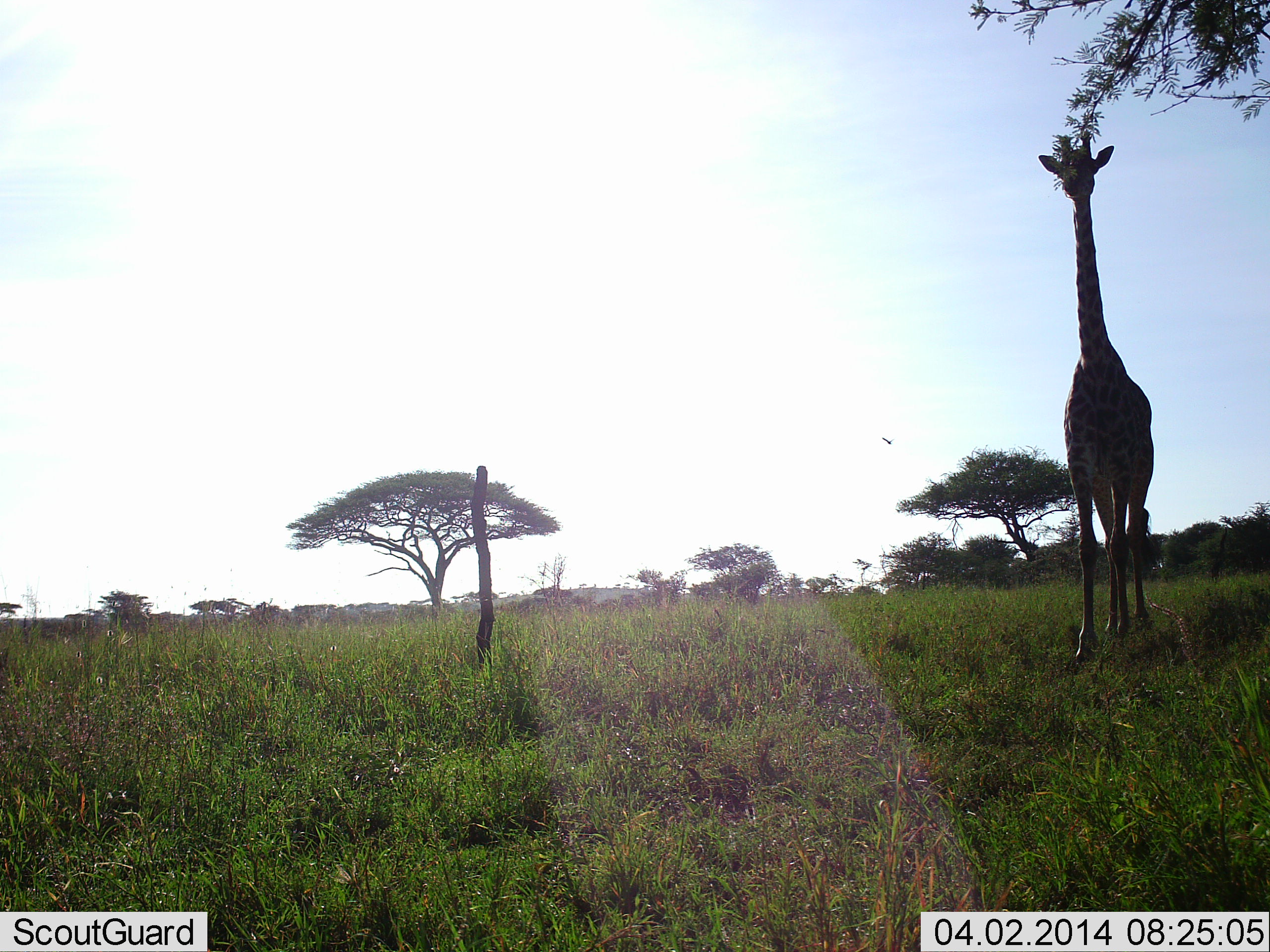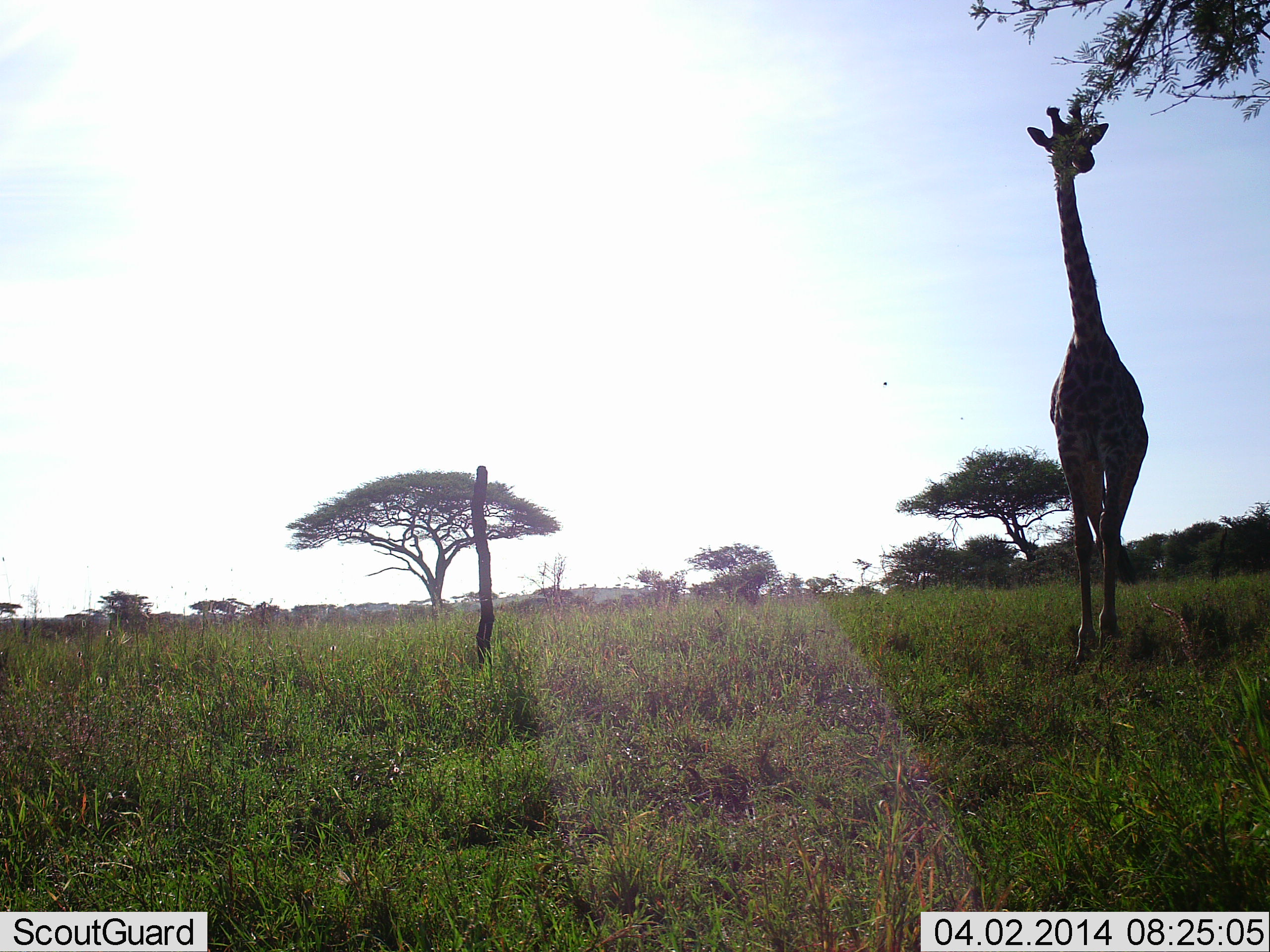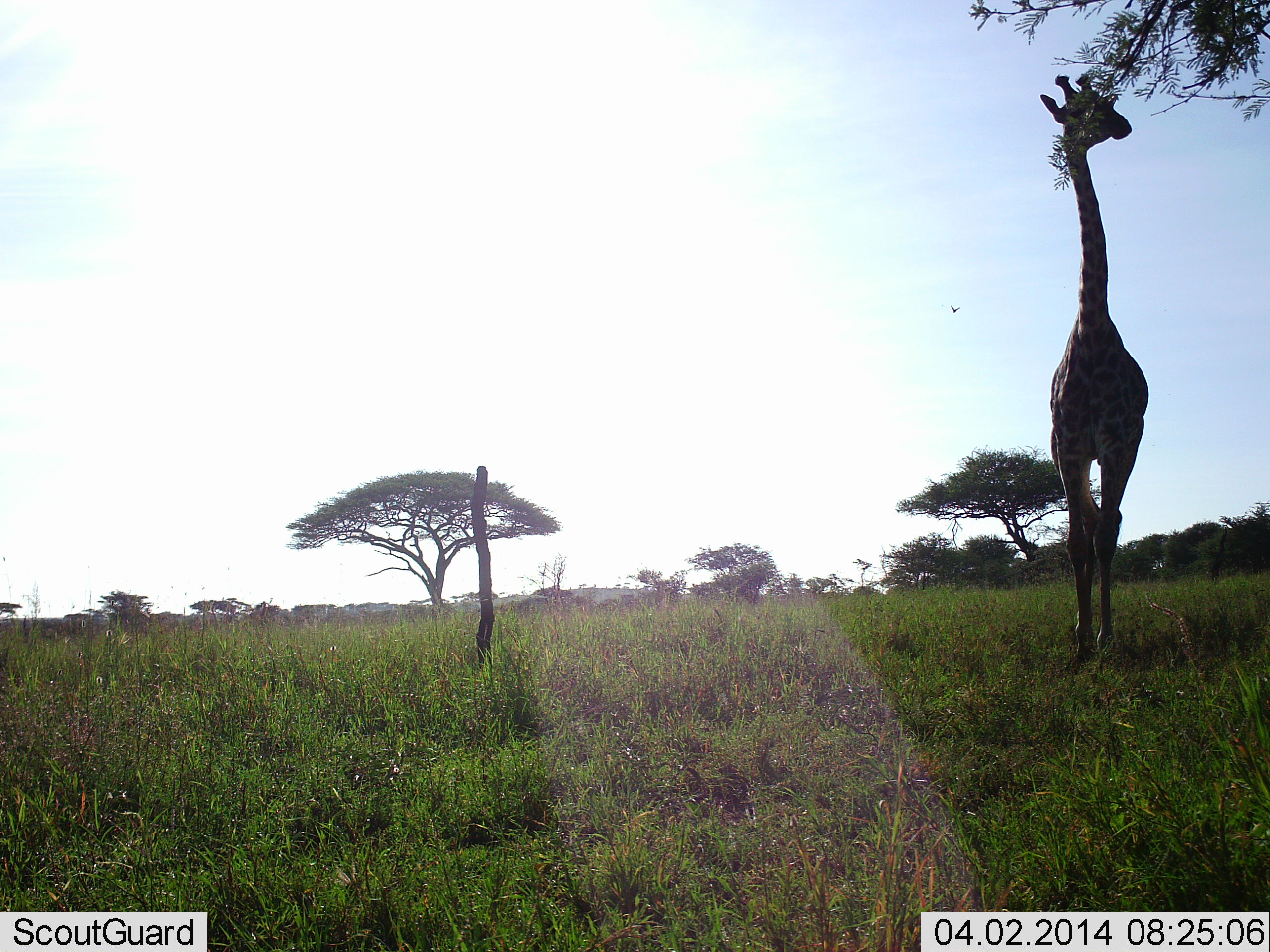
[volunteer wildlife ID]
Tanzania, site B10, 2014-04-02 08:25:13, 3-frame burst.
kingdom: Animalia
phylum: Chordata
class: Mammalia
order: Artiodactyla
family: Giraffidae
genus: Giraffa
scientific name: Giraffa camelopardalis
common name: giraffe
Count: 1.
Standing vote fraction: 18%.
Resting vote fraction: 0%.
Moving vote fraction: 82%.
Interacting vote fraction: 0%.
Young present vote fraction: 0%.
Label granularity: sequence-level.